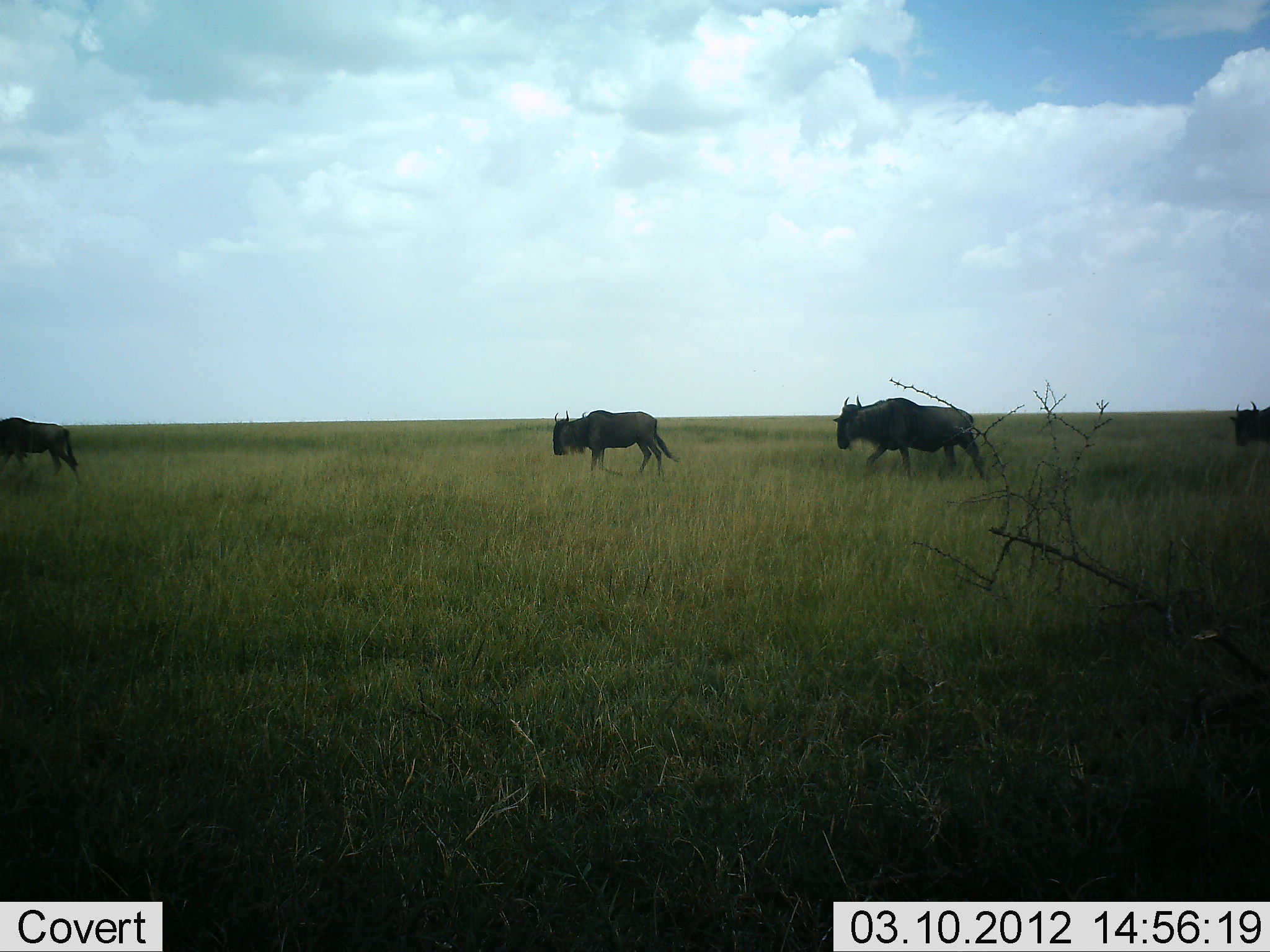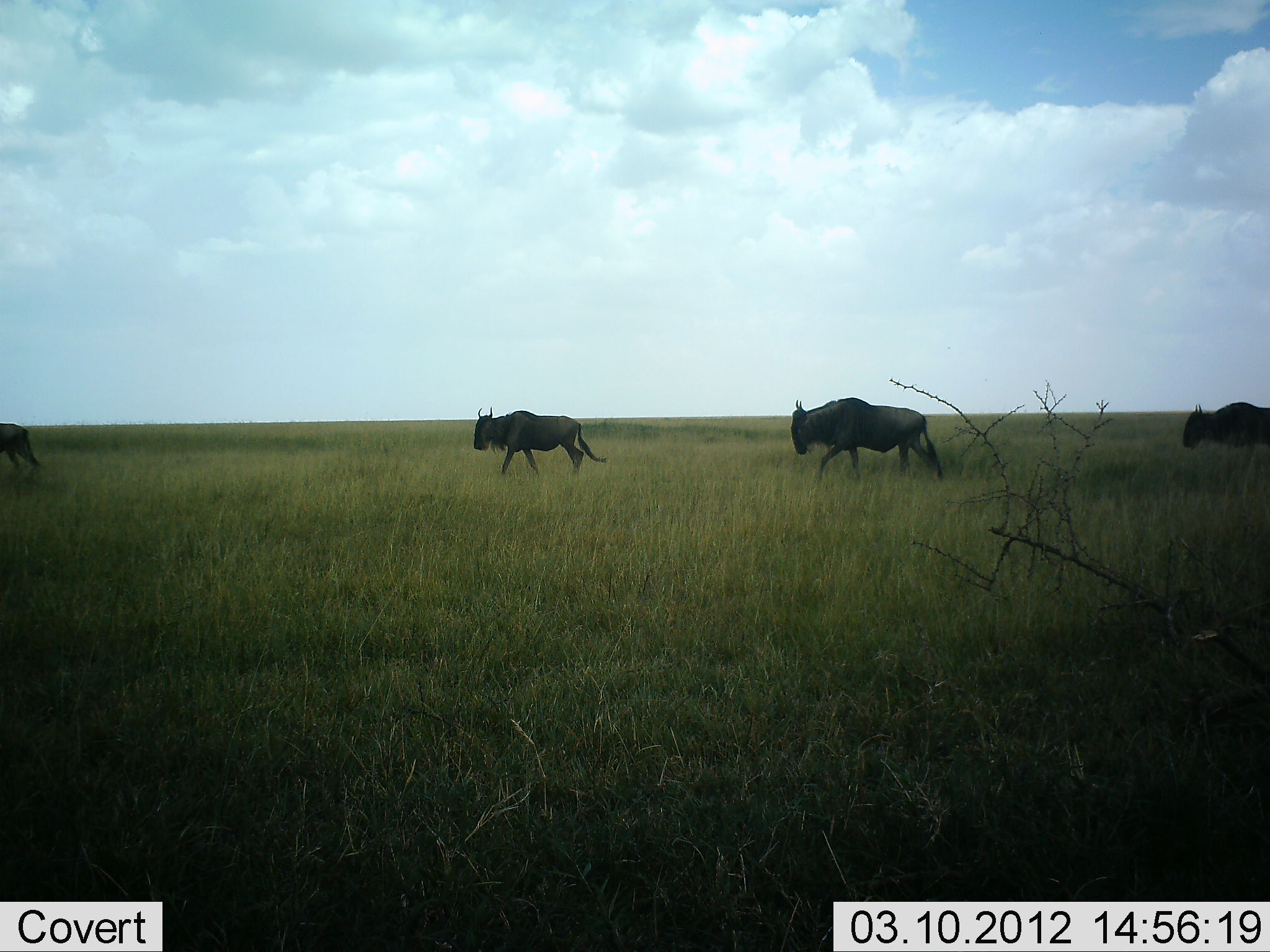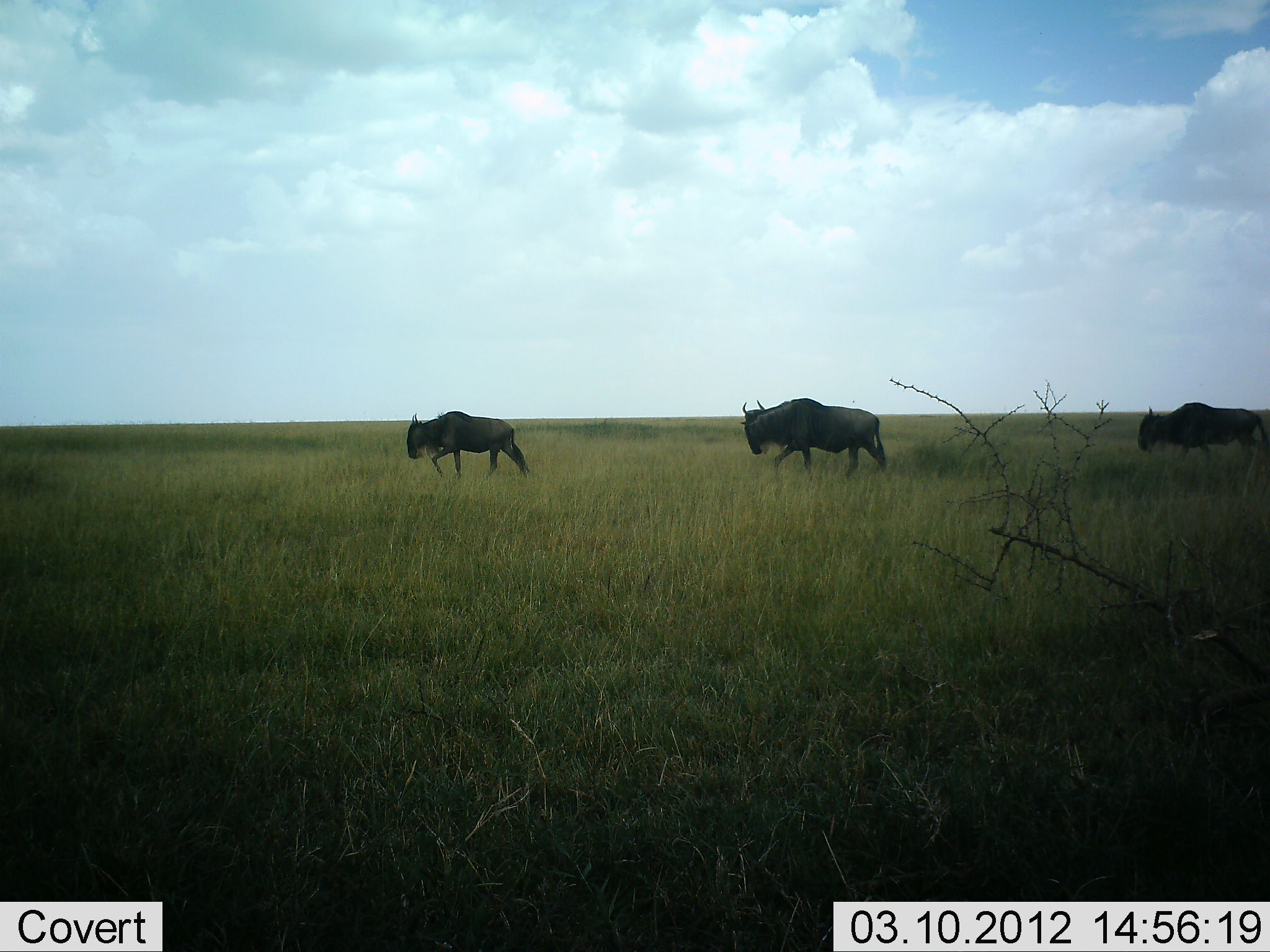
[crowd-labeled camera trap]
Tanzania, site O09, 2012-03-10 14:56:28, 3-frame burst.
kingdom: Animalia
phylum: Chordata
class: Mammalia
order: Artiodactyla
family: Bovidae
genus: Connochaetes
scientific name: Connochaetes taurinus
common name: blue wildebeest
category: wildebeest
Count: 4.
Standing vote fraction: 0%.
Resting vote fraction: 0%.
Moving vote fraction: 100%.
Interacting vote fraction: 0%.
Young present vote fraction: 0%.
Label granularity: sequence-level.